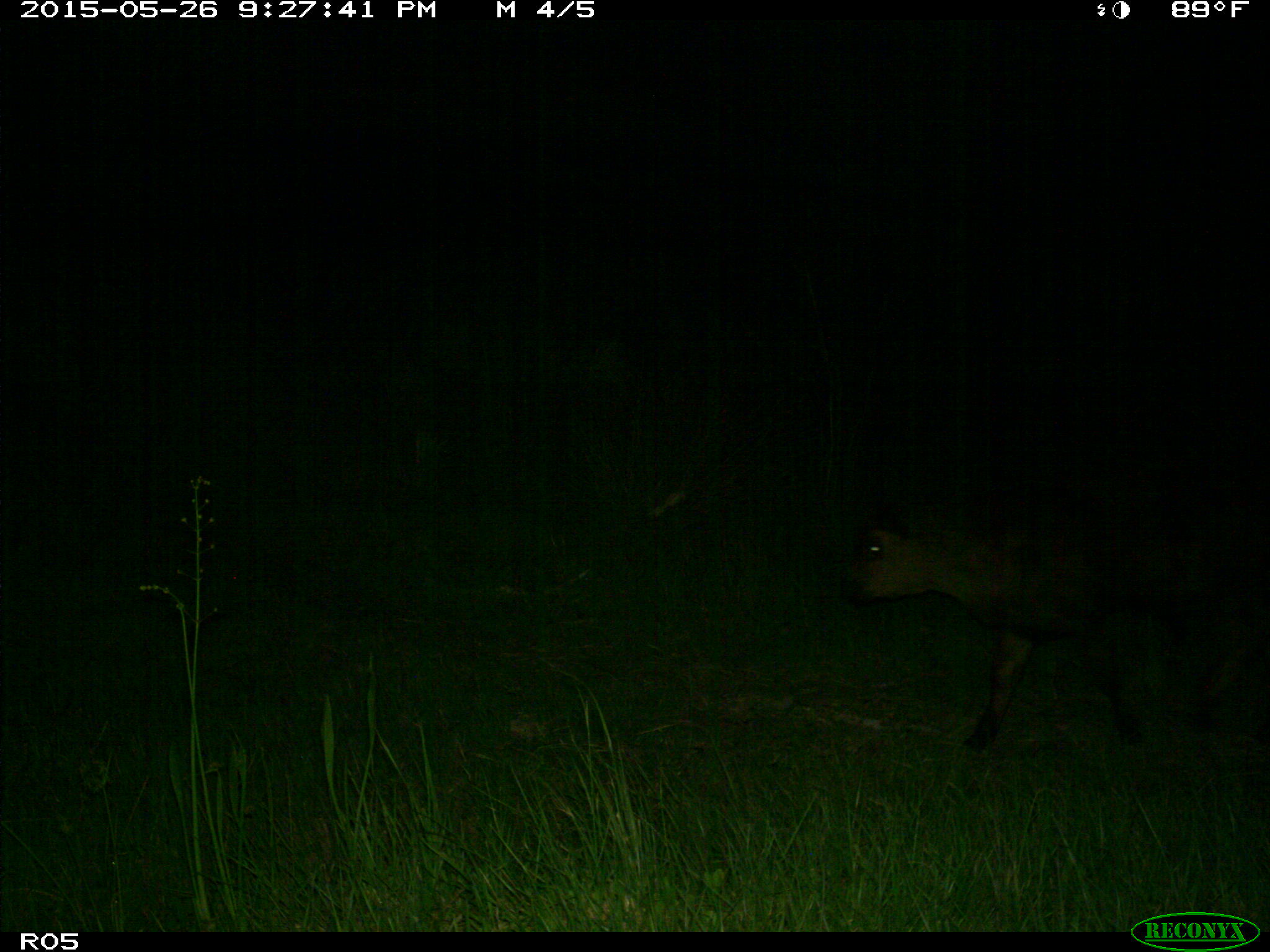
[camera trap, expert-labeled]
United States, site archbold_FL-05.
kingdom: Animalia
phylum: Chordata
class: Mammalia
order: Artiodactyla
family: Bovidae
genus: Bos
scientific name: Bos taurus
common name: domestic cow